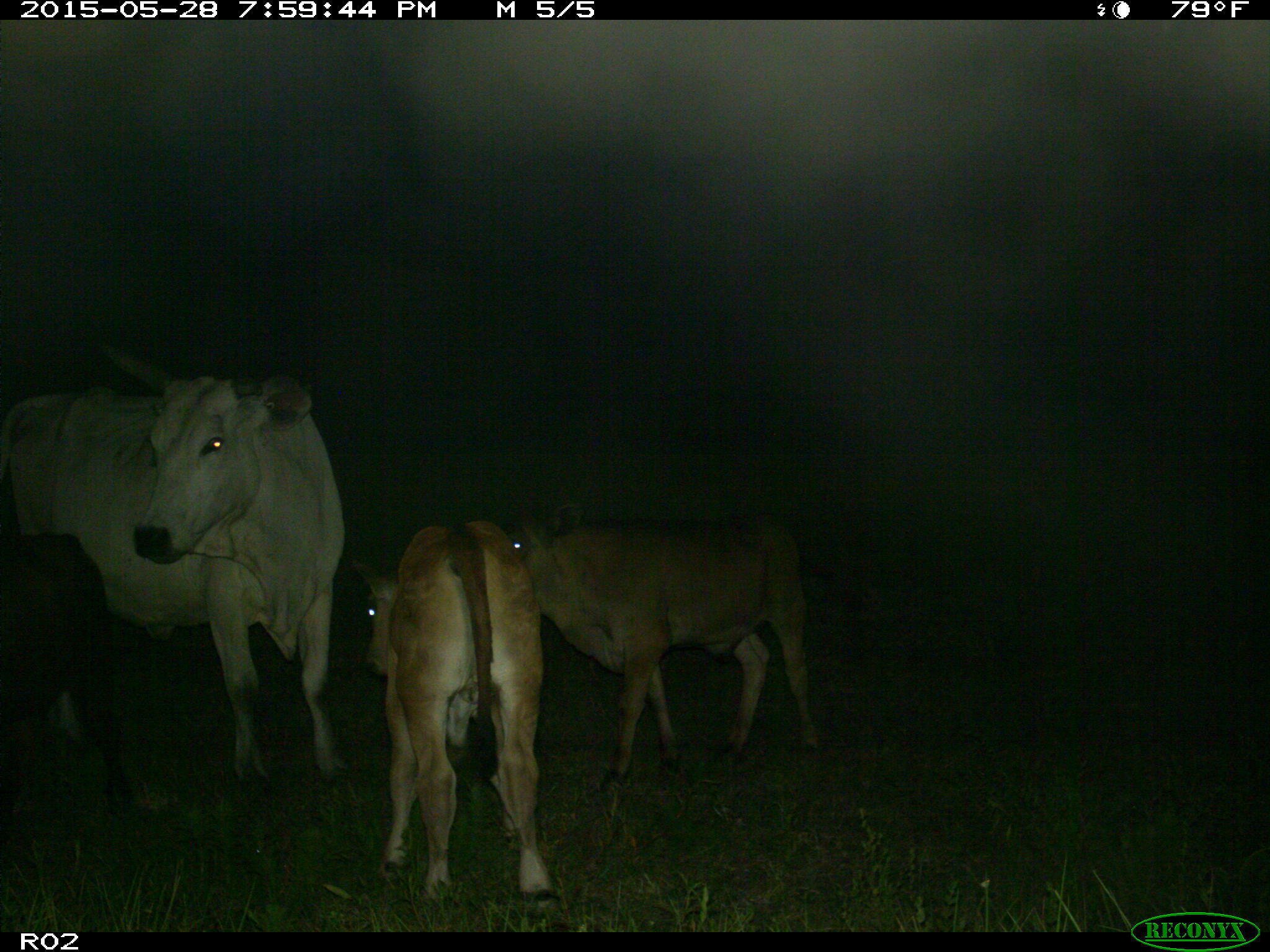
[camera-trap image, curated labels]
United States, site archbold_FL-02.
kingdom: Animalia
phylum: Chordata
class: Mammalia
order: Artiodactyla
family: Bovidae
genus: Bos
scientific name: Bos taurus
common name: domestic cow